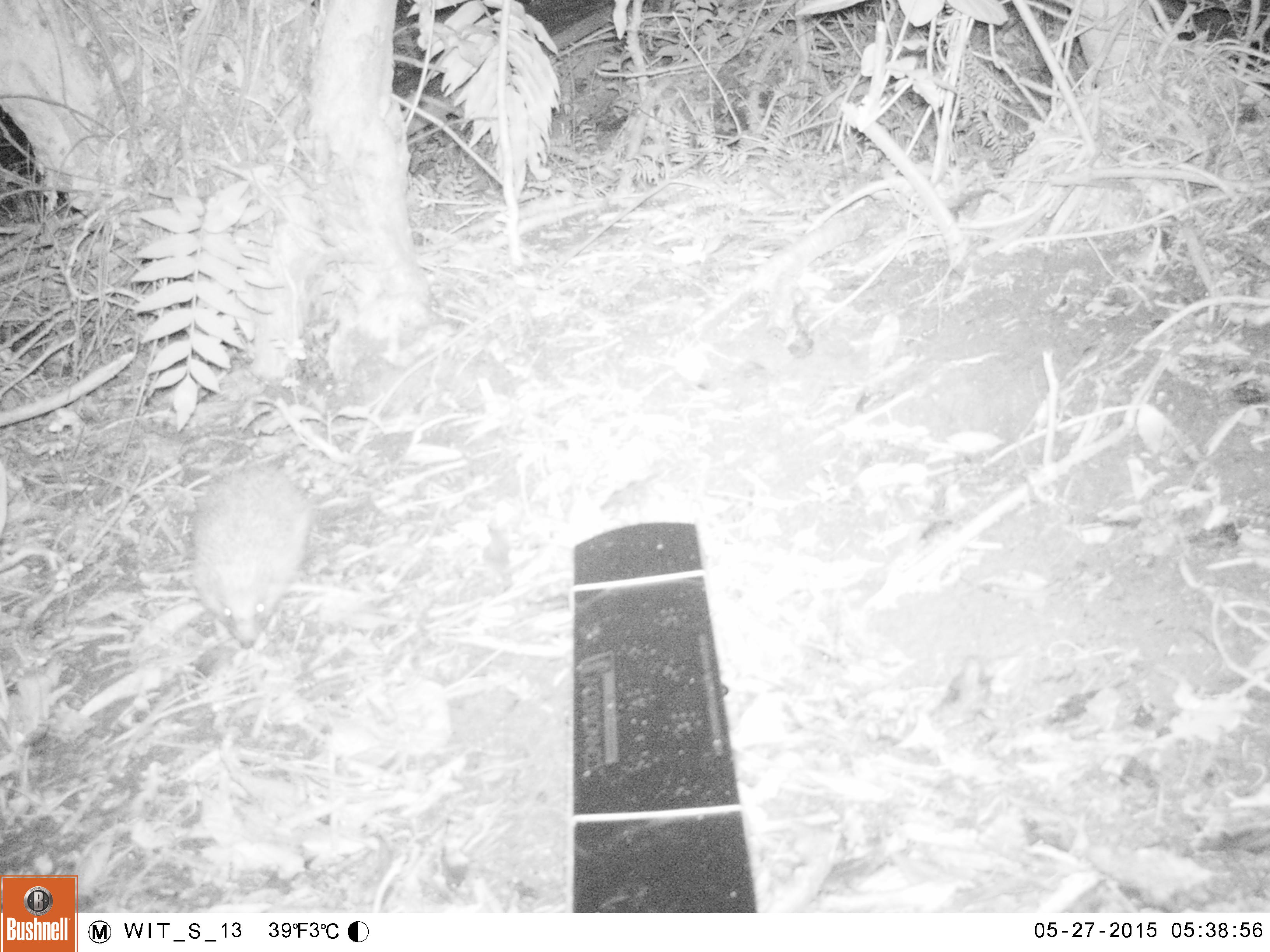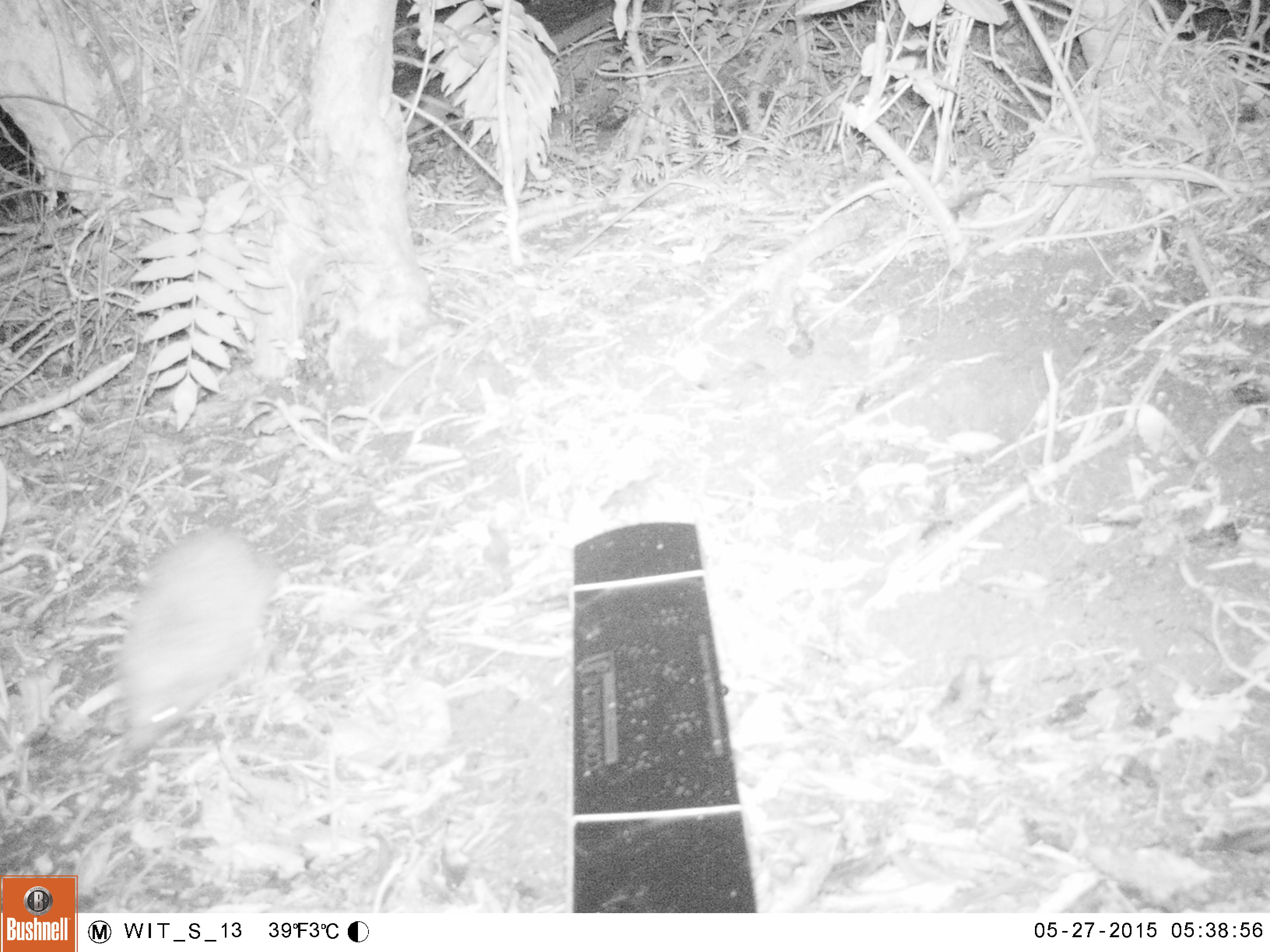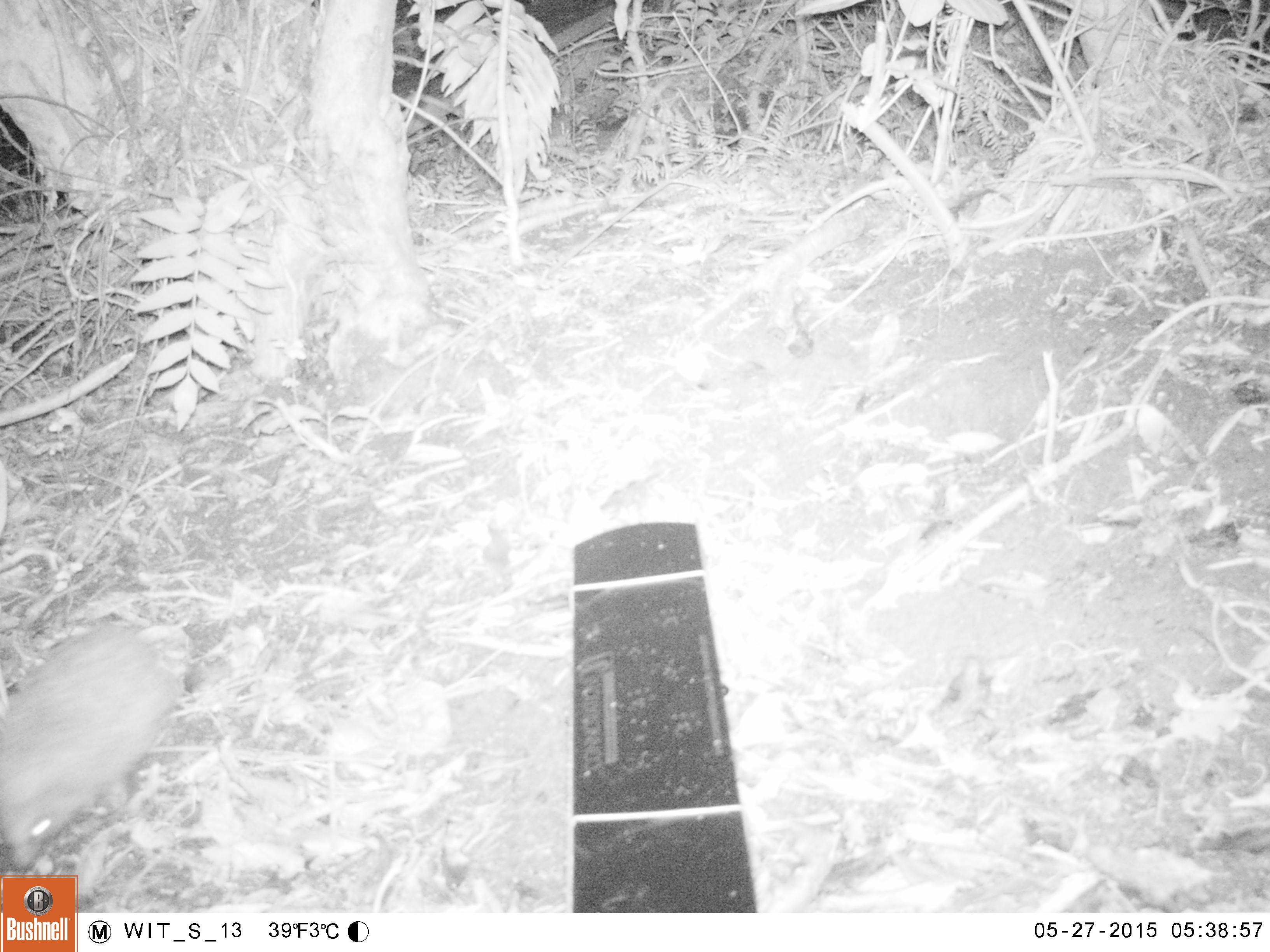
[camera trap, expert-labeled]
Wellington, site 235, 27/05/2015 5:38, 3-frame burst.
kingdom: Animalia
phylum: Chordata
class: Mammalia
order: Eulipotyphla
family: Erinaceidae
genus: Erinaceus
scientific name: Erinaceus europaeus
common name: hedgehog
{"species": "hedgehog (Erinaceus europaeus)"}